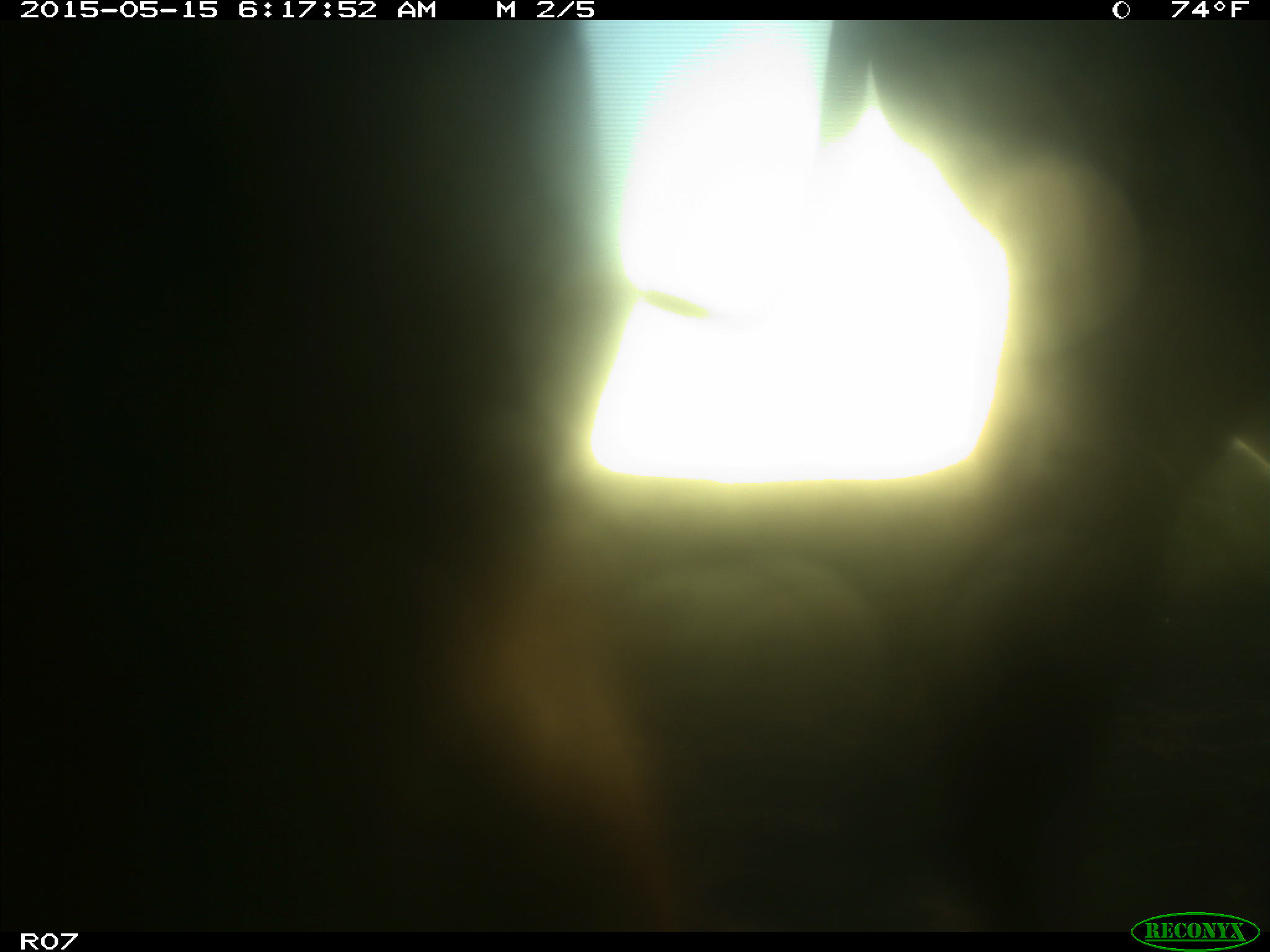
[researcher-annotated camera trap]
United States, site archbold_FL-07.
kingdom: Animalia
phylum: Chordata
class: Mammalia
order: Artiodactyla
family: Bovidae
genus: Bos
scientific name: Bos taurus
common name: domestic cow